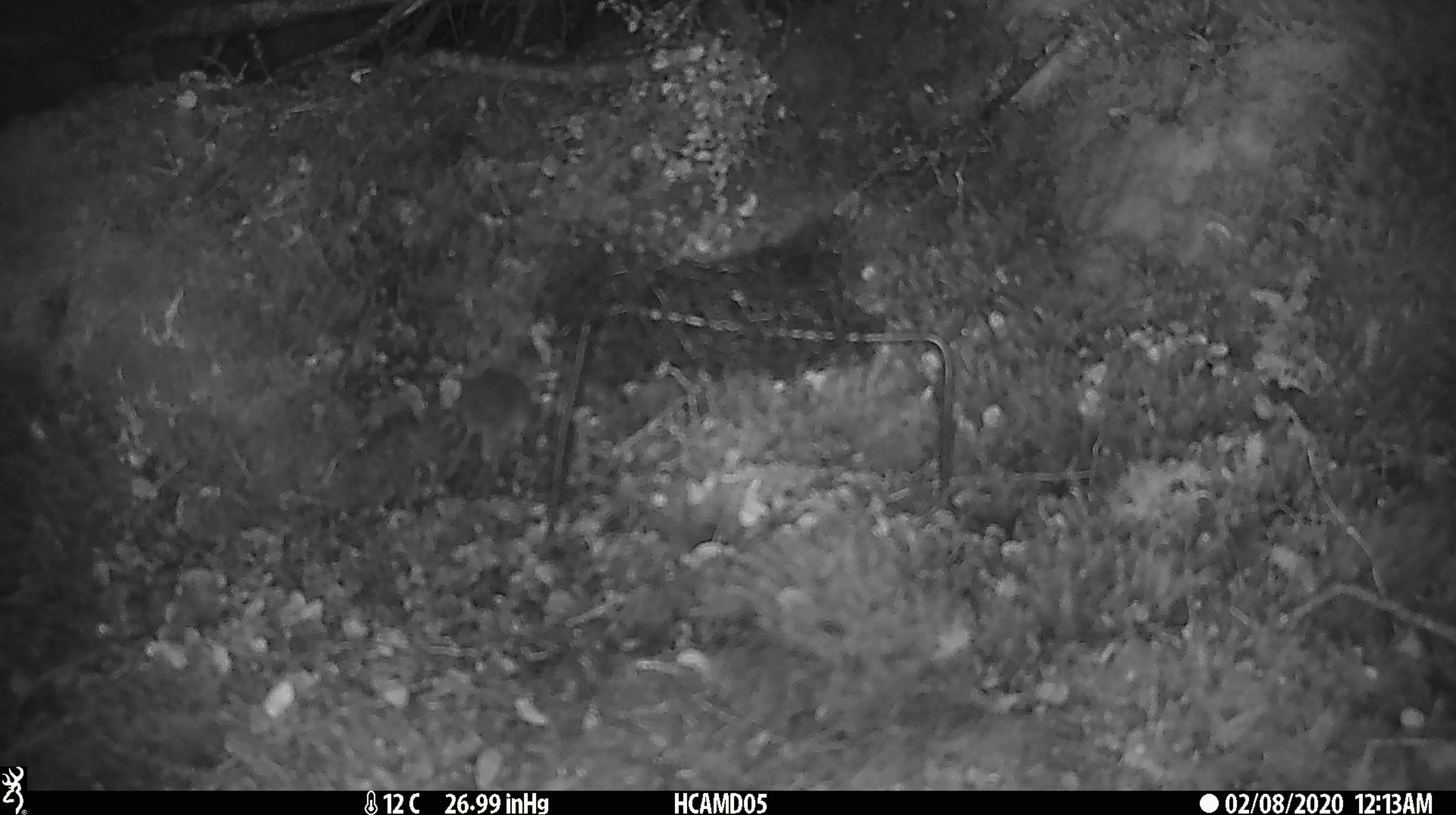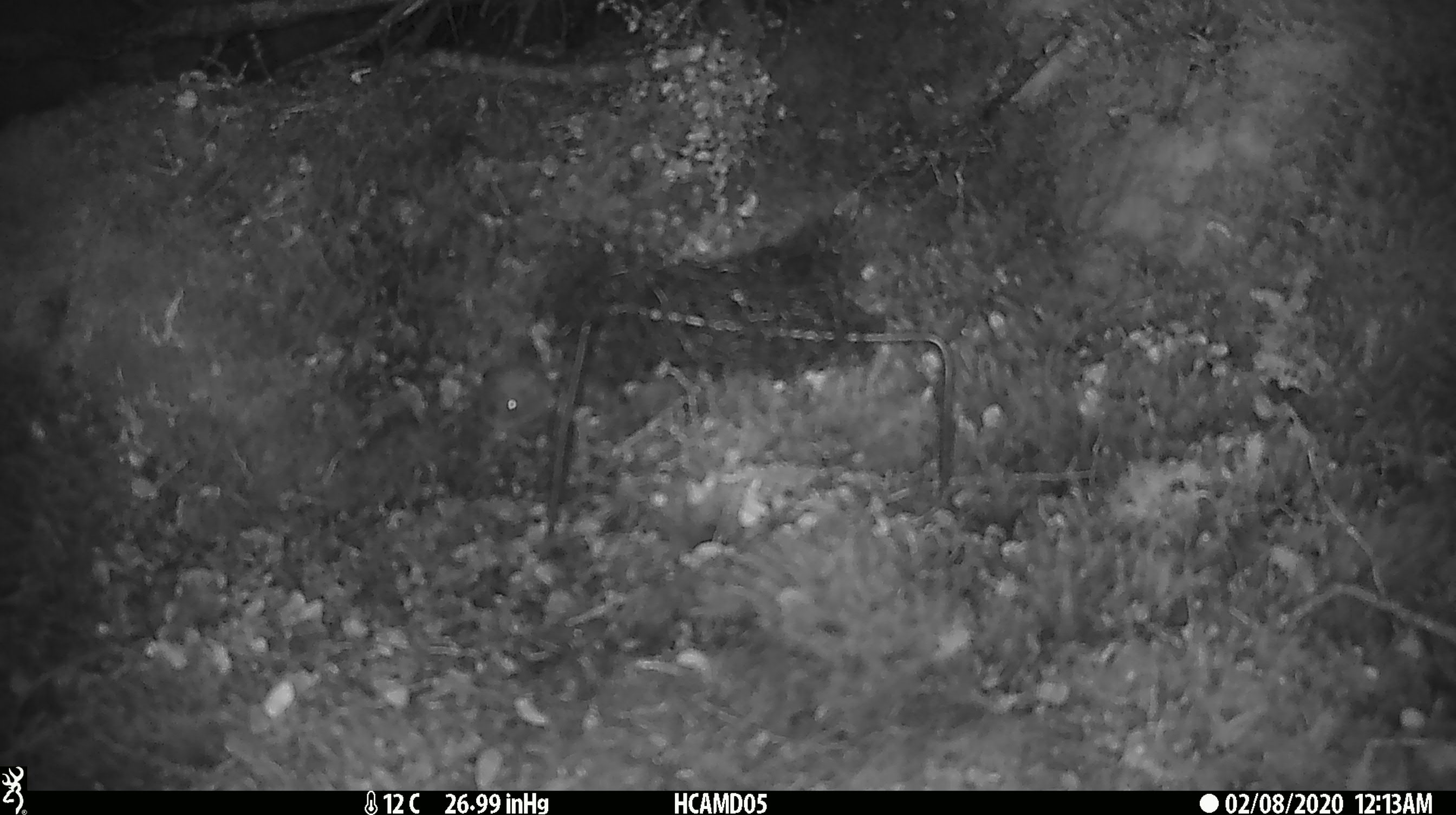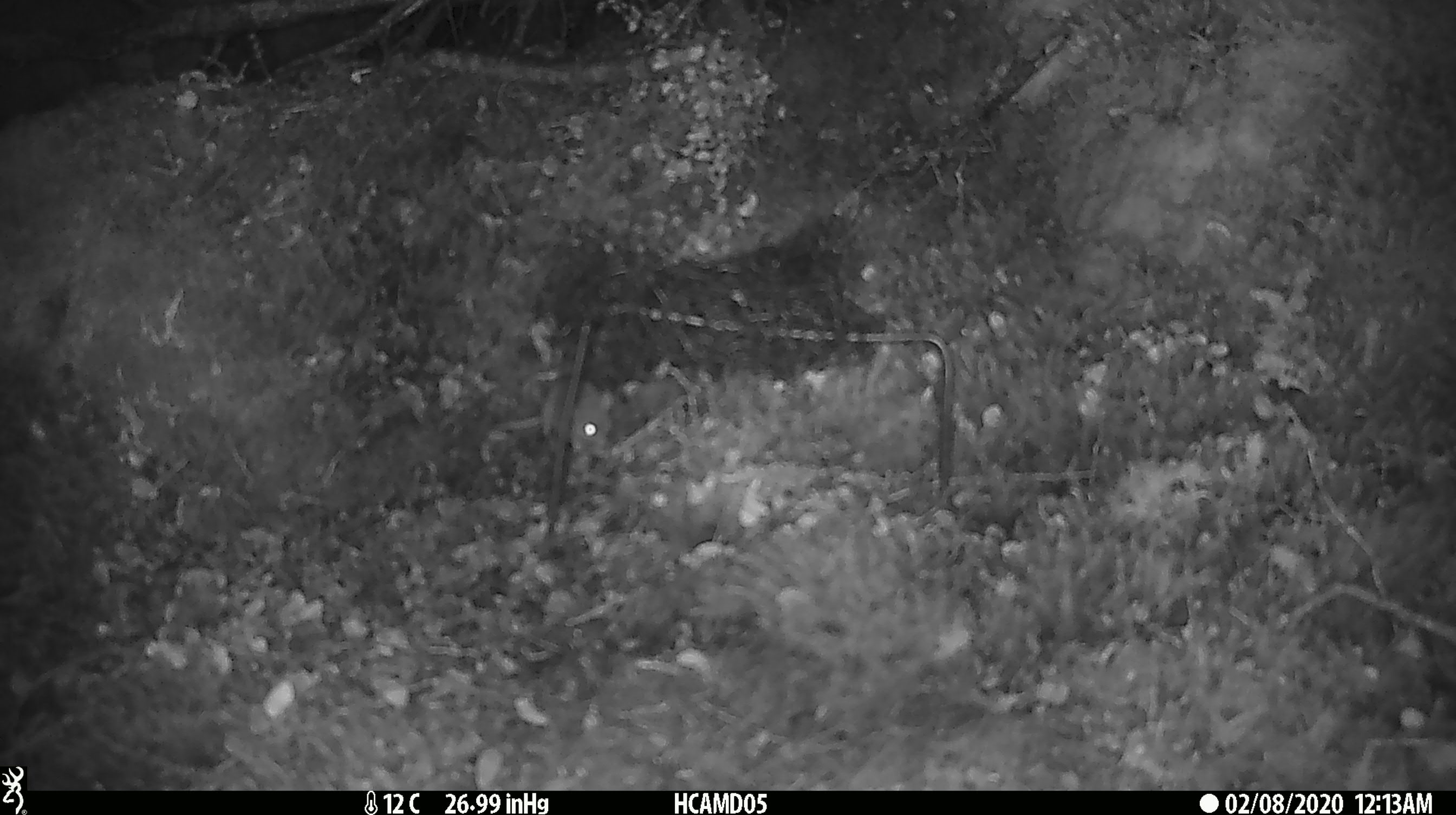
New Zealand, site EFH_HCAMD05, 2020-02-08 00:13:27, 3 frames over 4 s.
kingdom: Animalia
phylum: Chordata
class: Mammalia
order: Rodentia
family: Muridae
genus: Mus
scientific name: Mus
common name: mouse